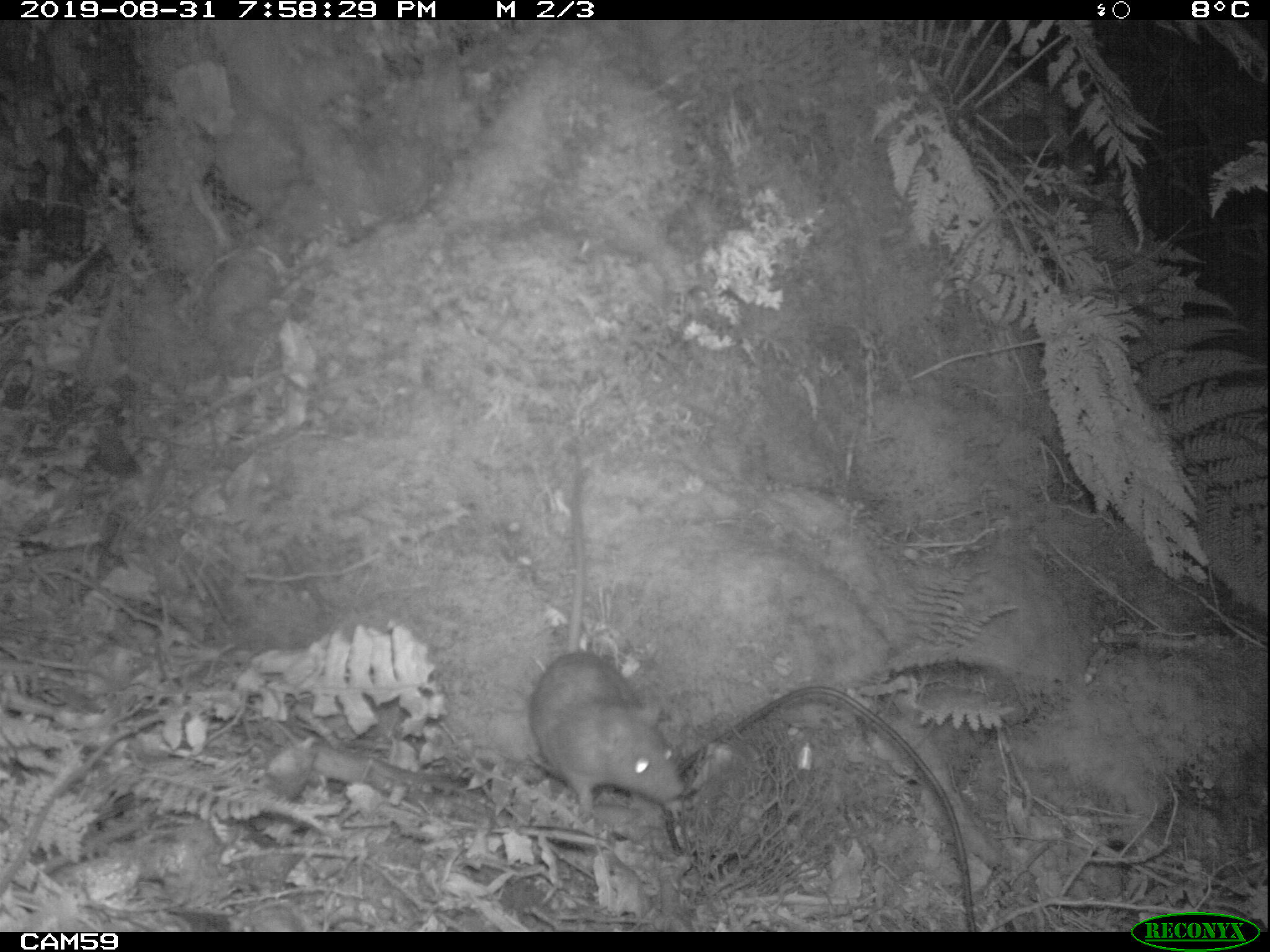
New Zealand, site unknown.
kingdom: Animalia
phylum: Chordata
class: Mammalia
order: Rodentia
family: Muridae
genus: Rattus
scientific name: Rattus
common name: rat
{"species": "rat (Rattus)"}